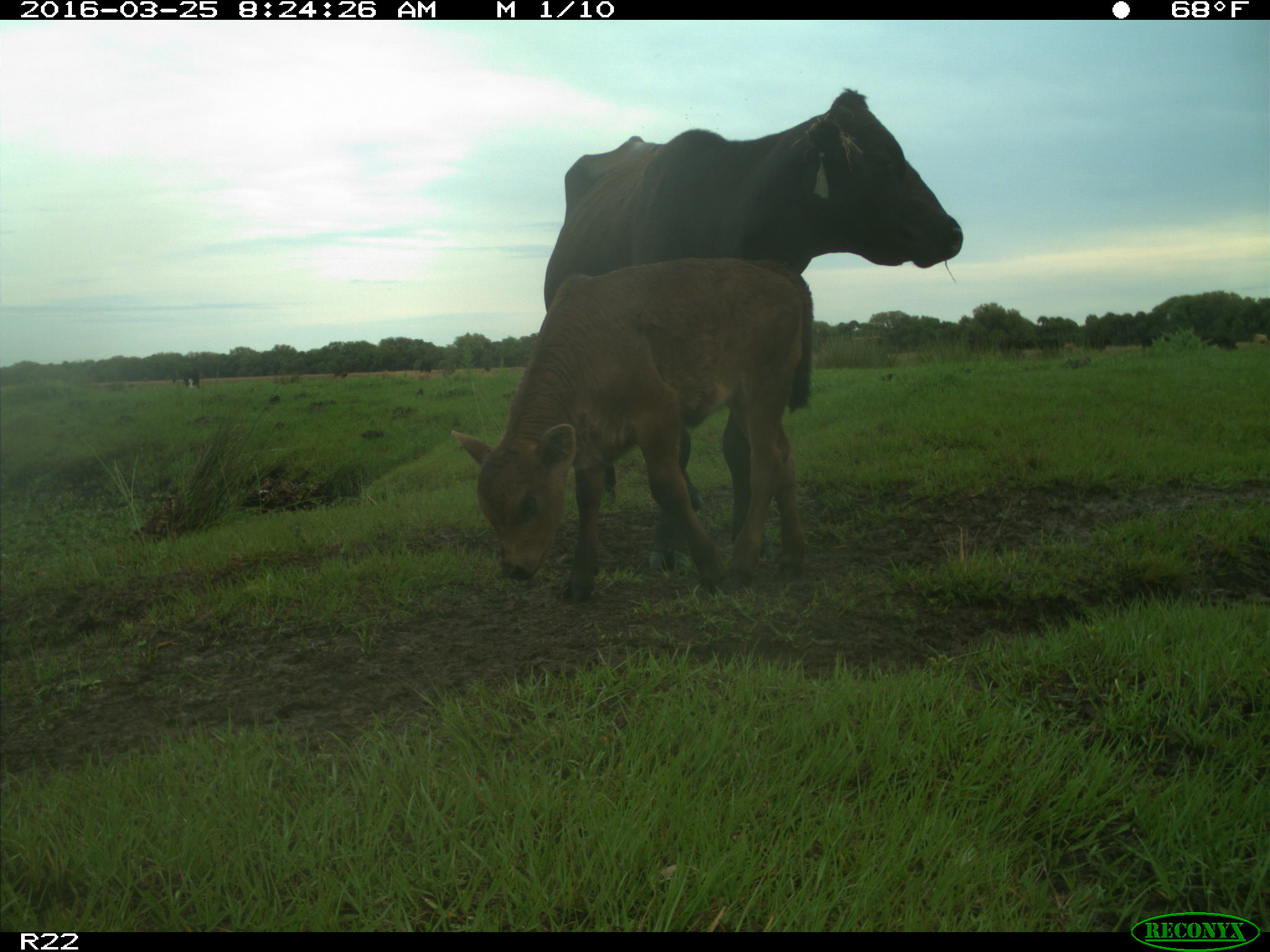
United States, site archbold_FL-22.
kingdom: Animalia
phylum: Chordata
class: Mammalia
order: Artiodactyla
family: Bovidae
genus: Bos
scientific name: Bos taurus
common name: domestic cow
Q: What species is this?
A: Bos taurus (domestic cow).